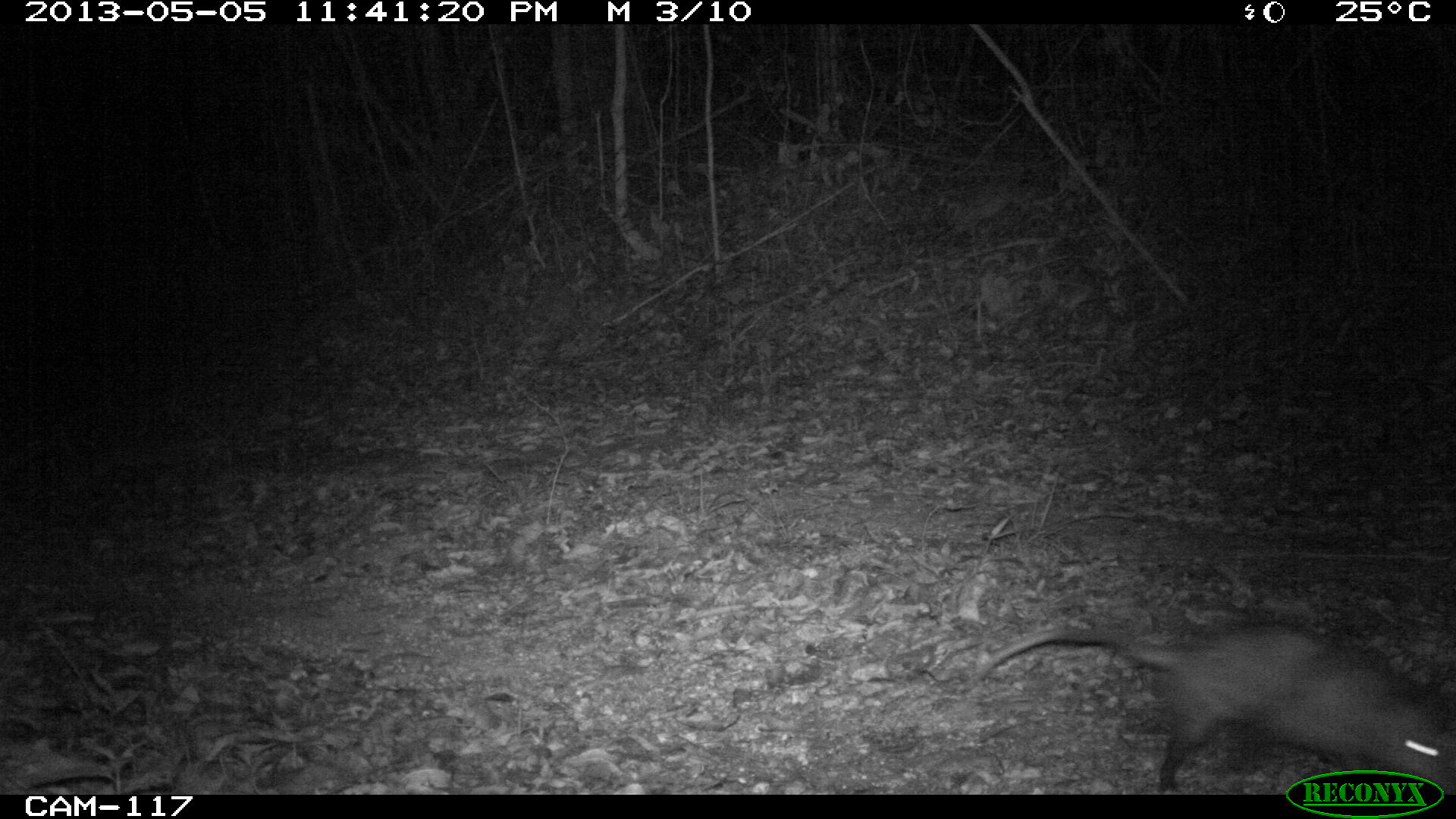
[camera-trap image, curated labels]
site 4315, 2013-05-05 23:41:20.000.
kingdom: Animalia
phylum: Chordata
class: Mammalia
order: Didelphimorphia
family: Didelphidae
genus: Didelphis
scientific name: Didelphis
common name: american opossums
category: didelphis sp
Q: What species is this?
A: Didelphis sp (american opossums) (Didelphis).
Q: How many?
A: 1.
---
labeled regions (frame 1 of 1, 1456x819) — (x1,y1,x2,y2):
didelphis sp: (970,620,1456,795)